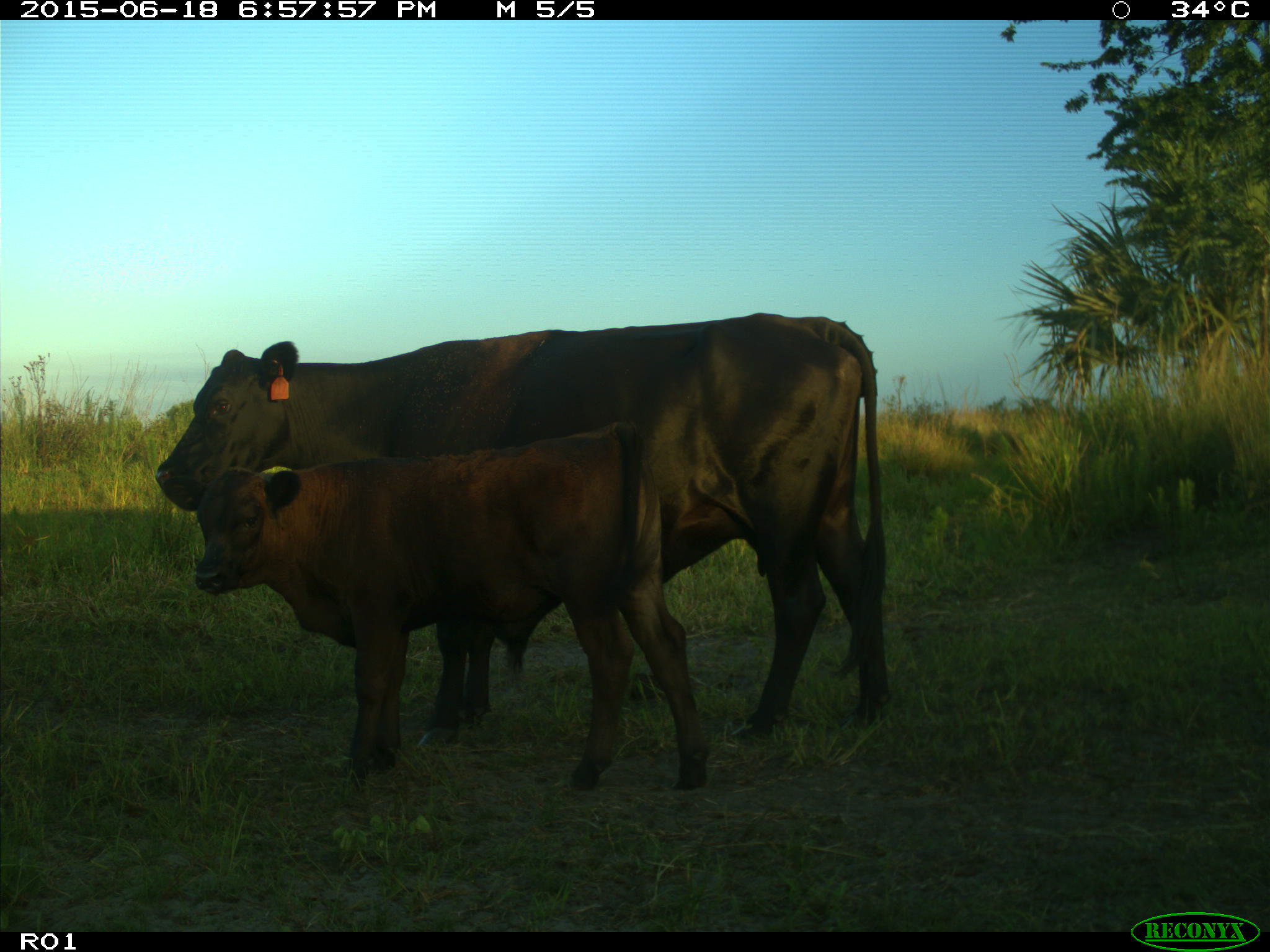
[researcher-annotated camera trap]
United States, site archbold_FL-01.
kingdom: Animalia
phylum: Chordata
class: Mammalia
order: Artiodactyla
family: Bovidae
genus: Bos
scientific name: Bos taurus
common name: domestic cow